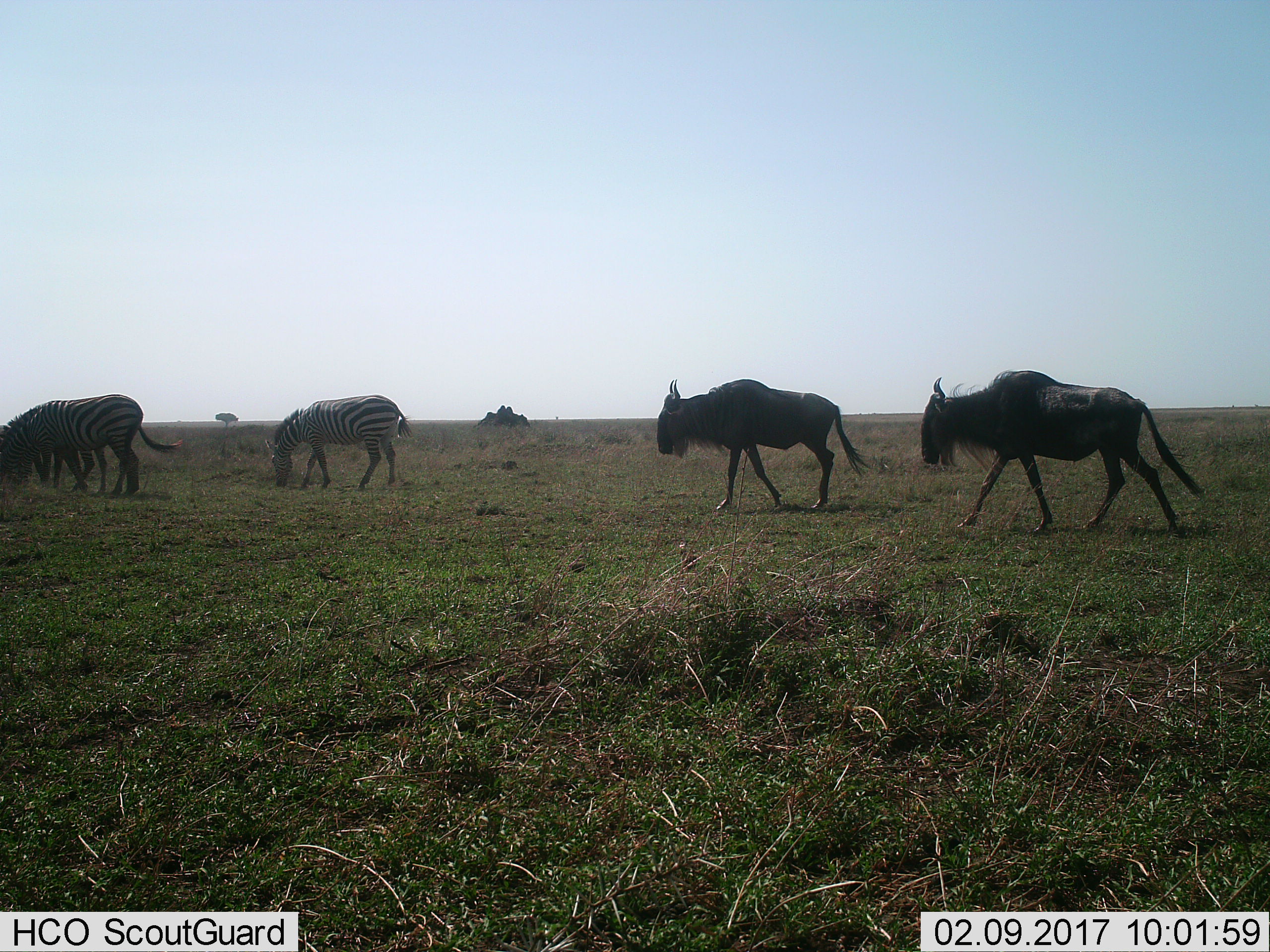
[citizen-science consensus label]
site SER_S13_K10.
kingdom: Animalia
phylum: Chordata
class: Mammalia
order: Artiodactyla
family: Bovidae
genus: Connochaetes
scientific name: Connochaetes taurinus taurinus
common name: blue wildebeest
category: wildebeestblue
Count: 2.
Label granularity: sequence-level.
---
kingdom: Animalia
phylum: Chordata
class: Mammalia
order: Perissodactyla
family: Equidae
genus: Equus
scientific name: Equus quagga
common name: plains zebra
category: zebraplains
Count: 3.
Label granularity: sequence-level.